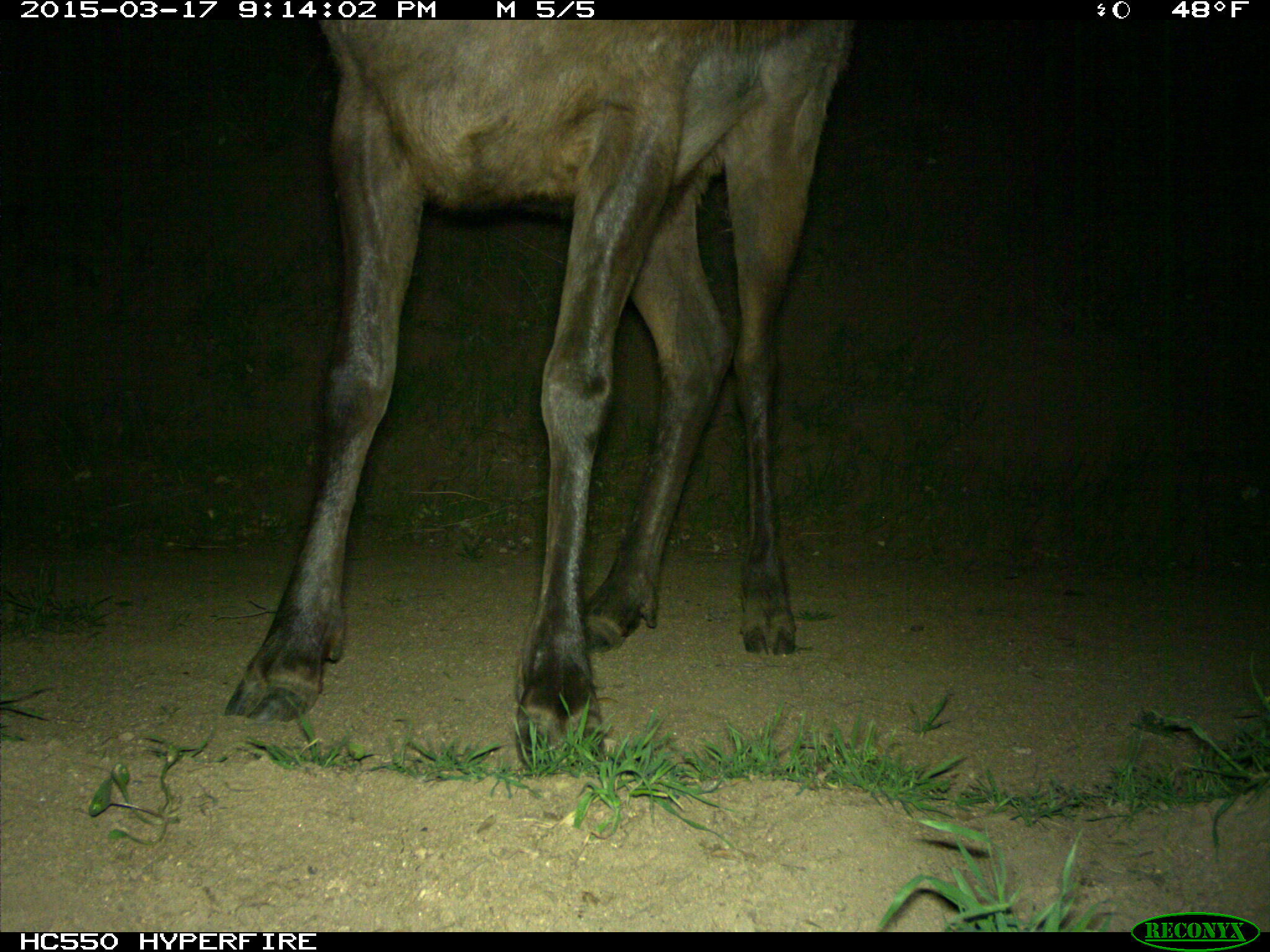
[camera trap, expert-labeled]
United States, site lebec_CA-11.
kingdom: Animalia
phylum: Chordata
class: Mammalia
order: Artiodactyla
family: Cervidae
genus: Cervus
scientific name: Cervus canadensis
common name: elk